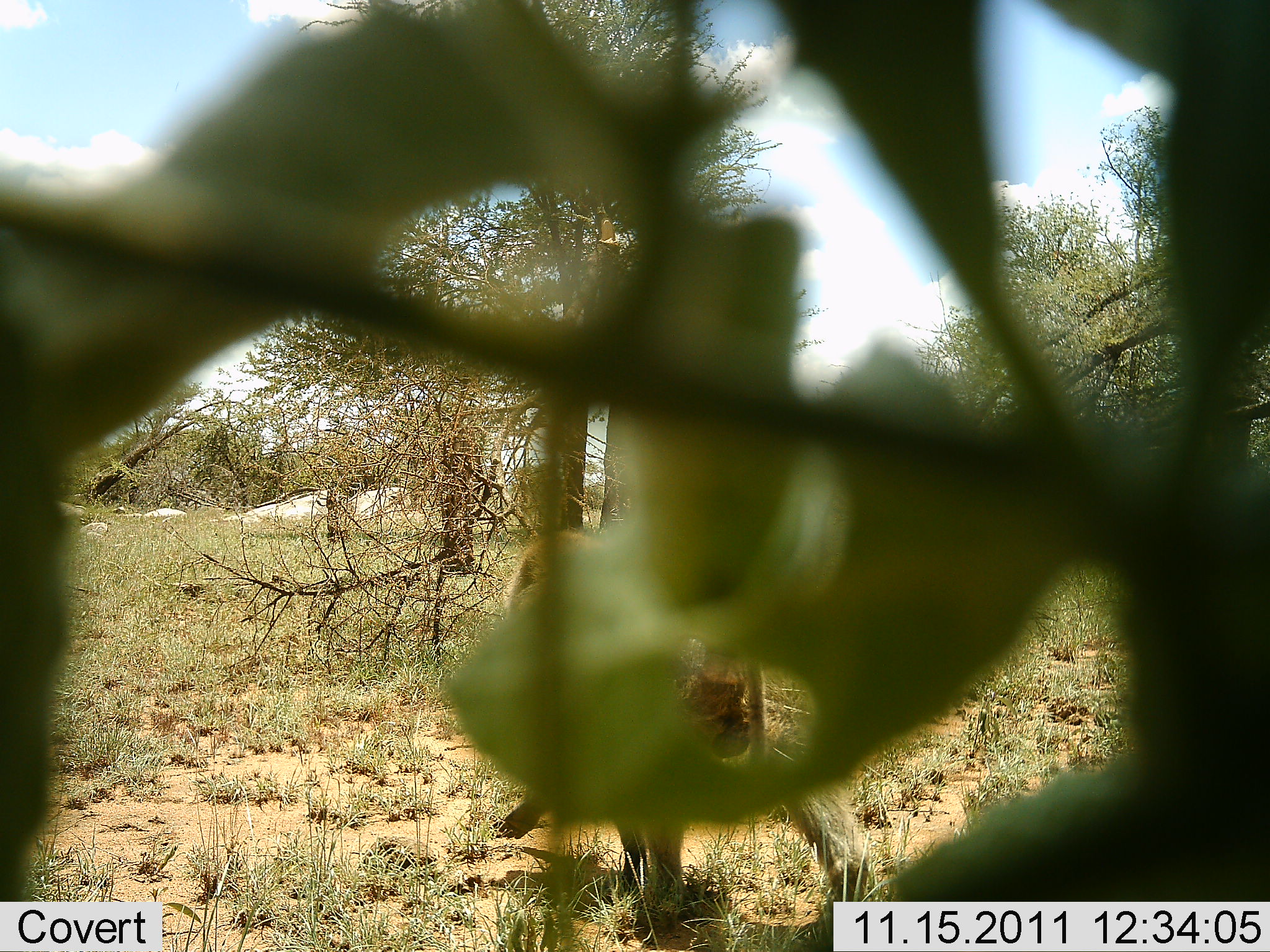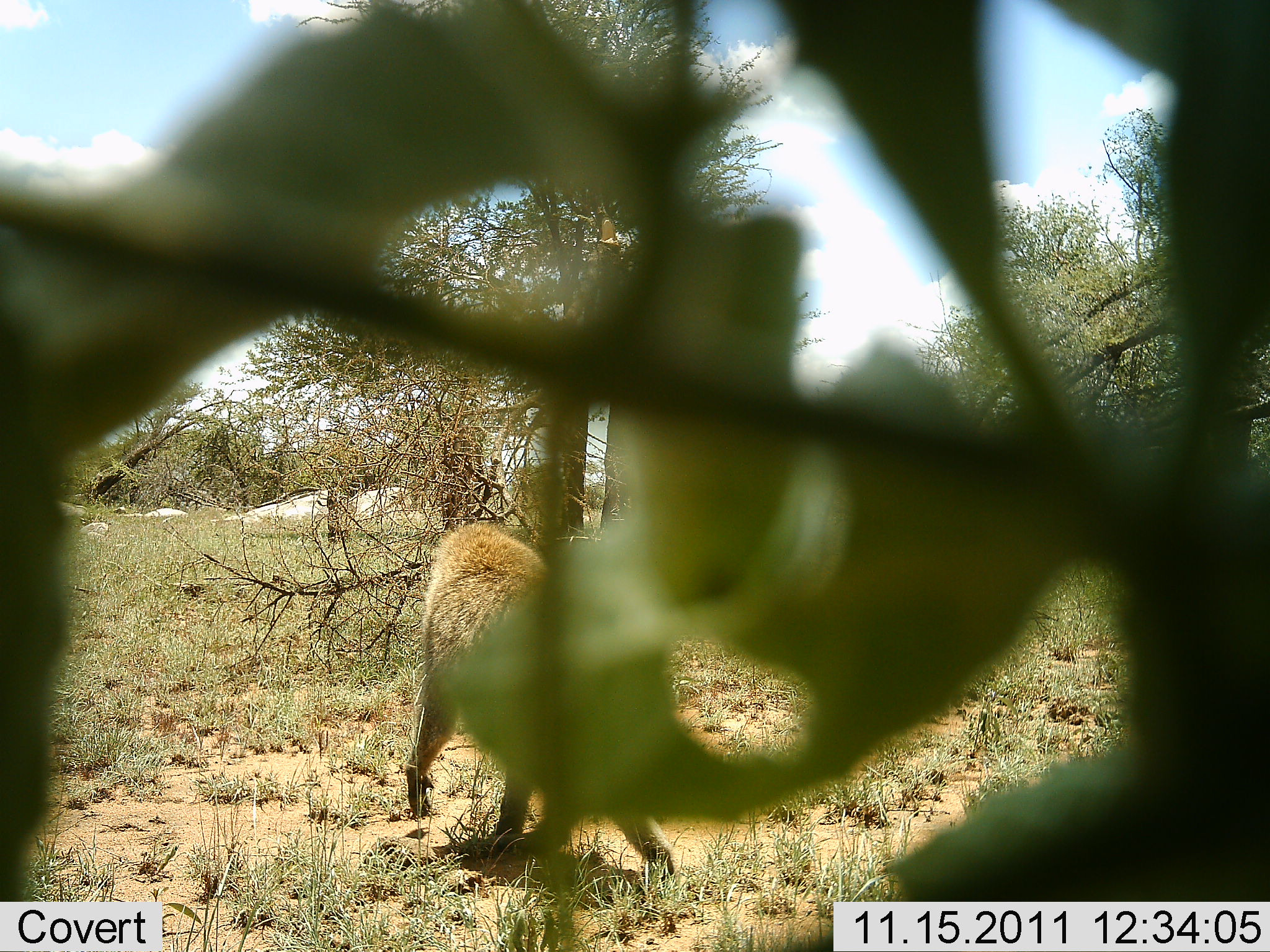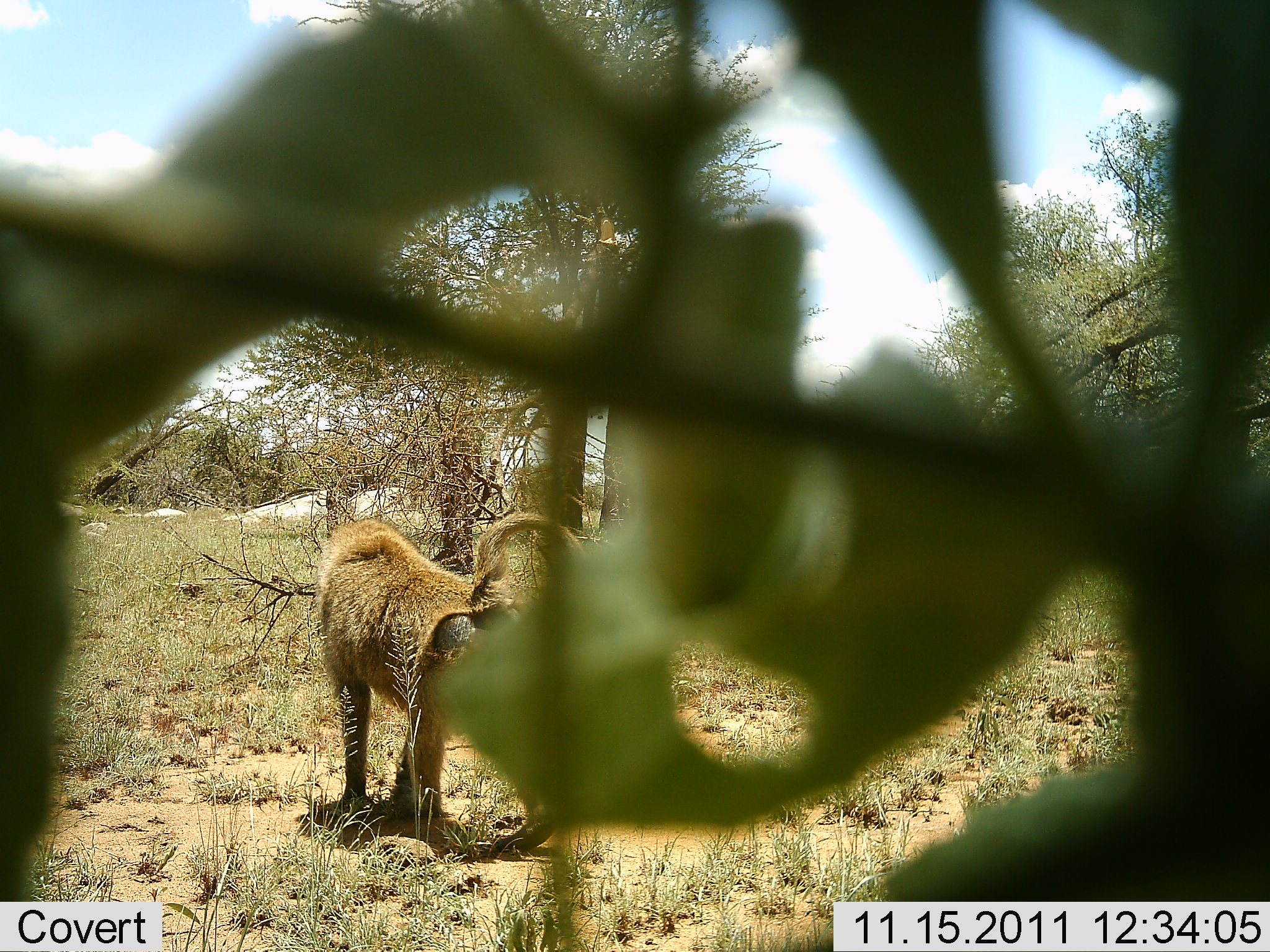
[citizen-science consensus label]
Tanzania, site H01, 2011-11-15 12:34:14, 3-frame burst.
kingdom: Animalia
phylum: Chordata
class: Mammalia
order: Primates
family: Cercopithecidae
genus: Papio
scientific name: Papio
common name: baboon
Baboon (Papio), count 1. Behavior (volunteer vote fractions): standing 8%, resting 8%, moving 100%, interacting 0%. Young present (vote fraction): 0%. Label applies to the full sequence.